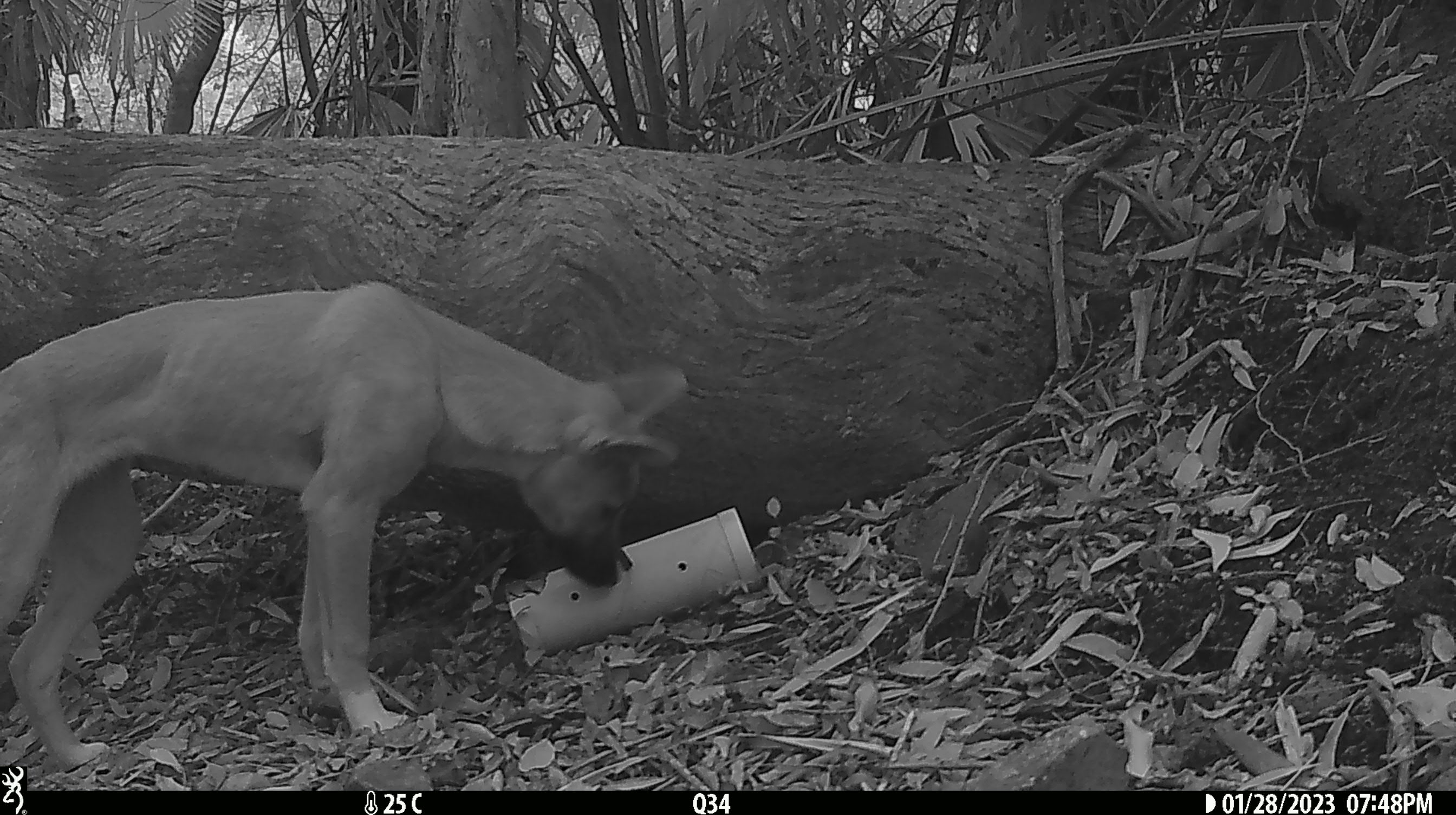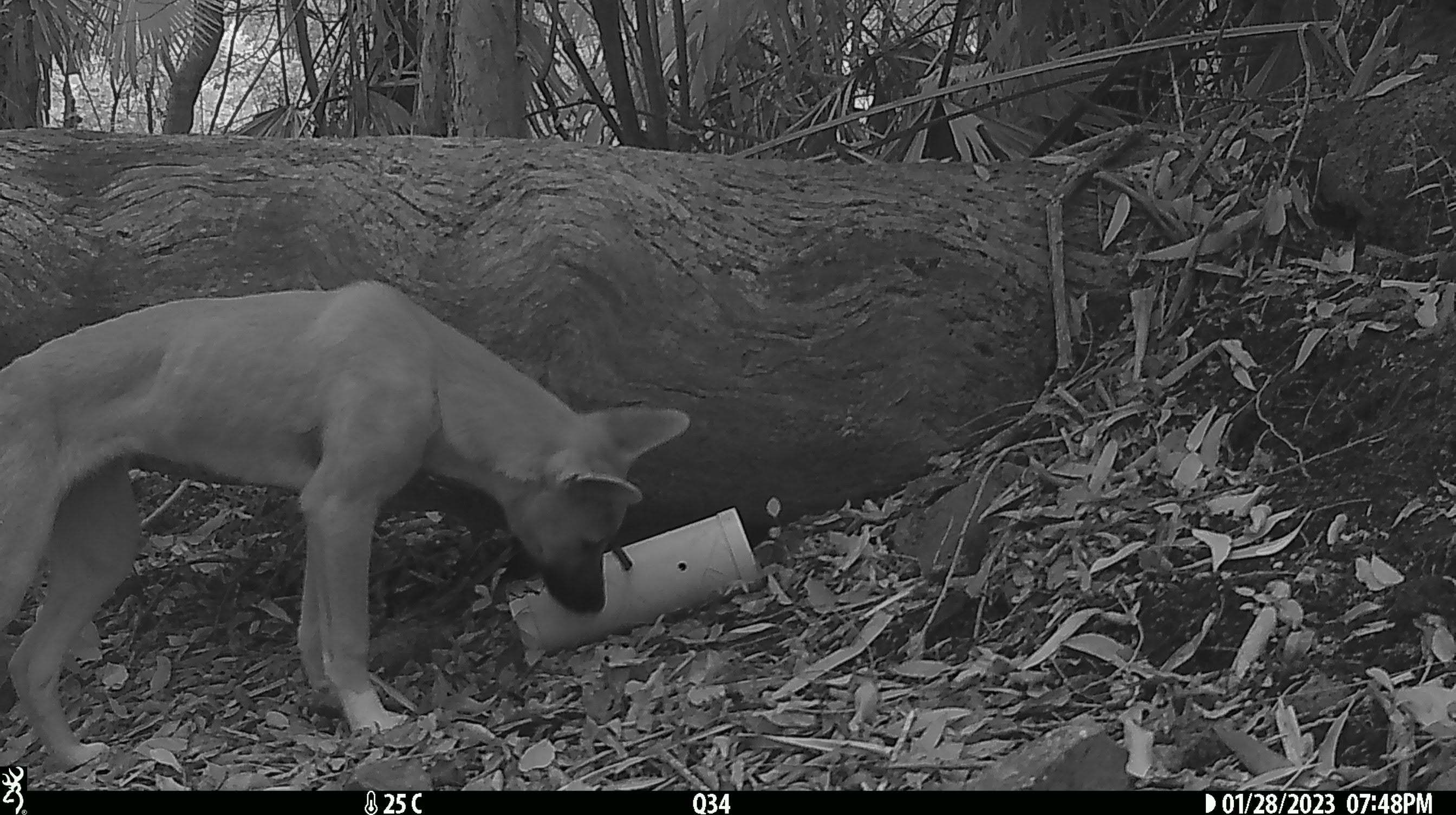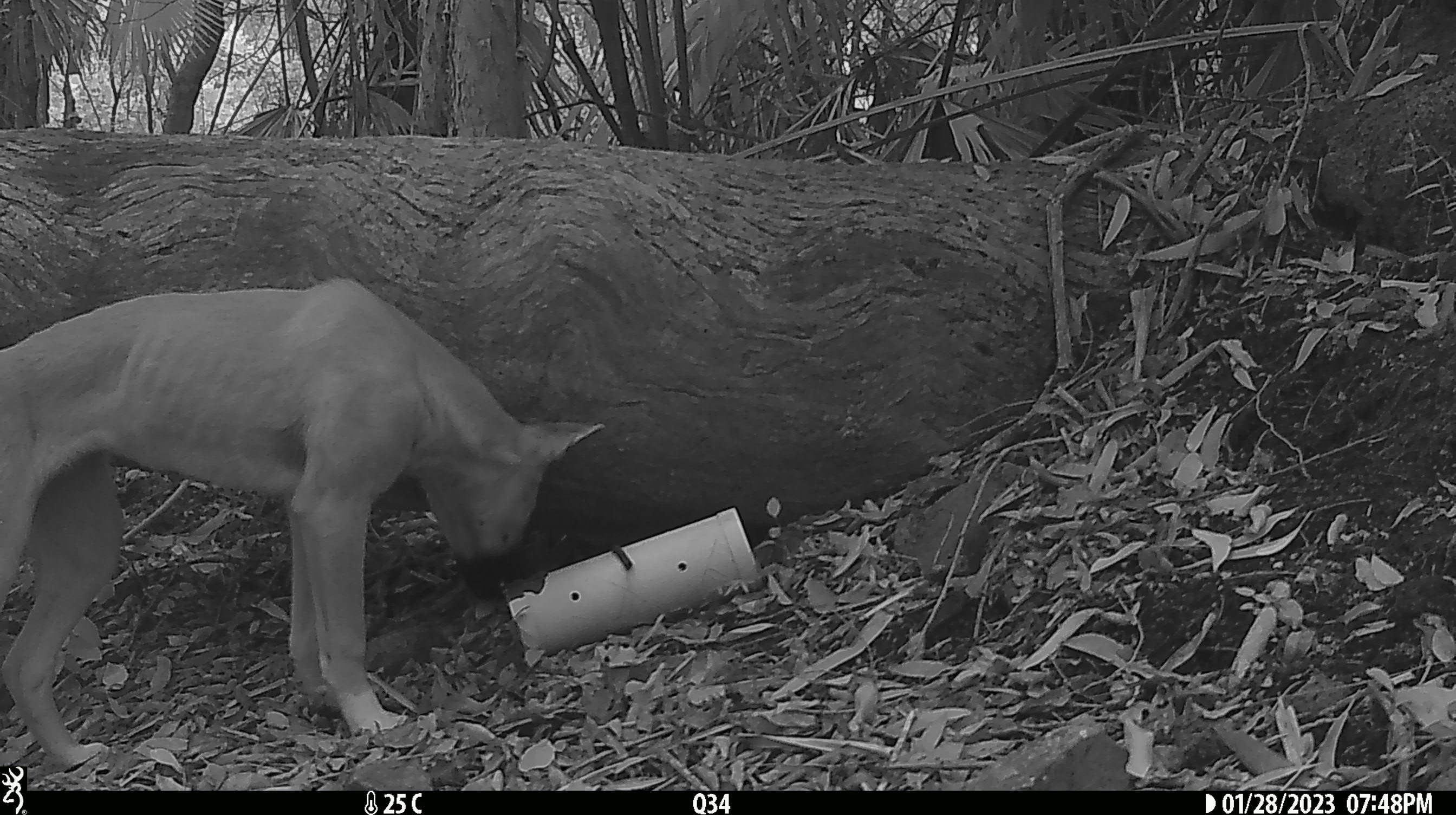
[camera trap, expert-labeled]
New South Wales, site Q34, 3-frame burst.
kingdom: Animalia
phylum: Chordata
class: Mammalia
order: Carnivora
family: Canidae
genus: Canis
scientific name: Canis familiaris dingo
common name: dingo